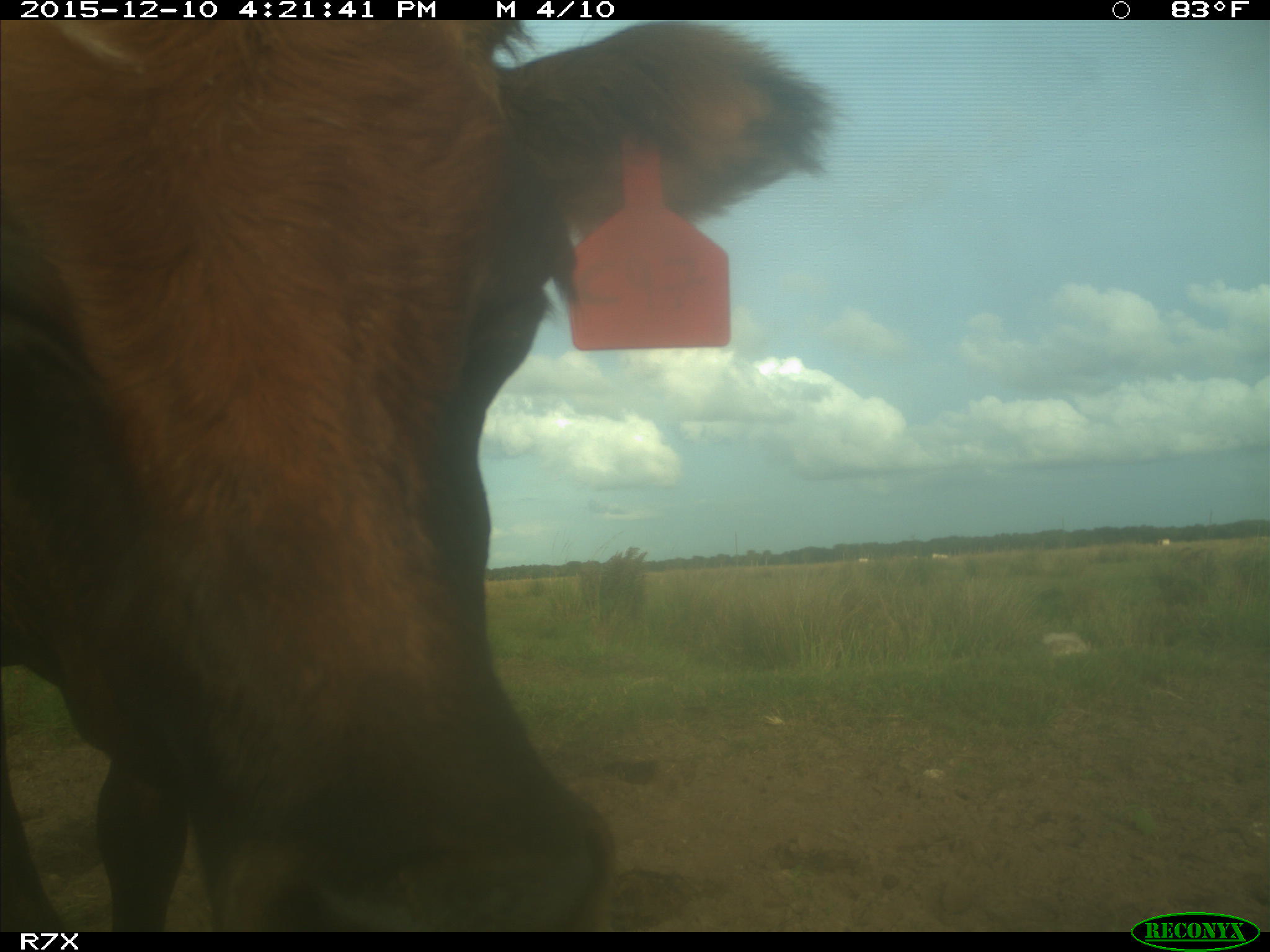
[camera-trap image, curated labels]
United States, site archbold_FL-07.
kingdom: Animalia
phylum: Chordata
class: Mammalia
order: Artiodactyla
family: Bovidae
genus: Bos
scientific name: Bos taurus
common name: domestic cow